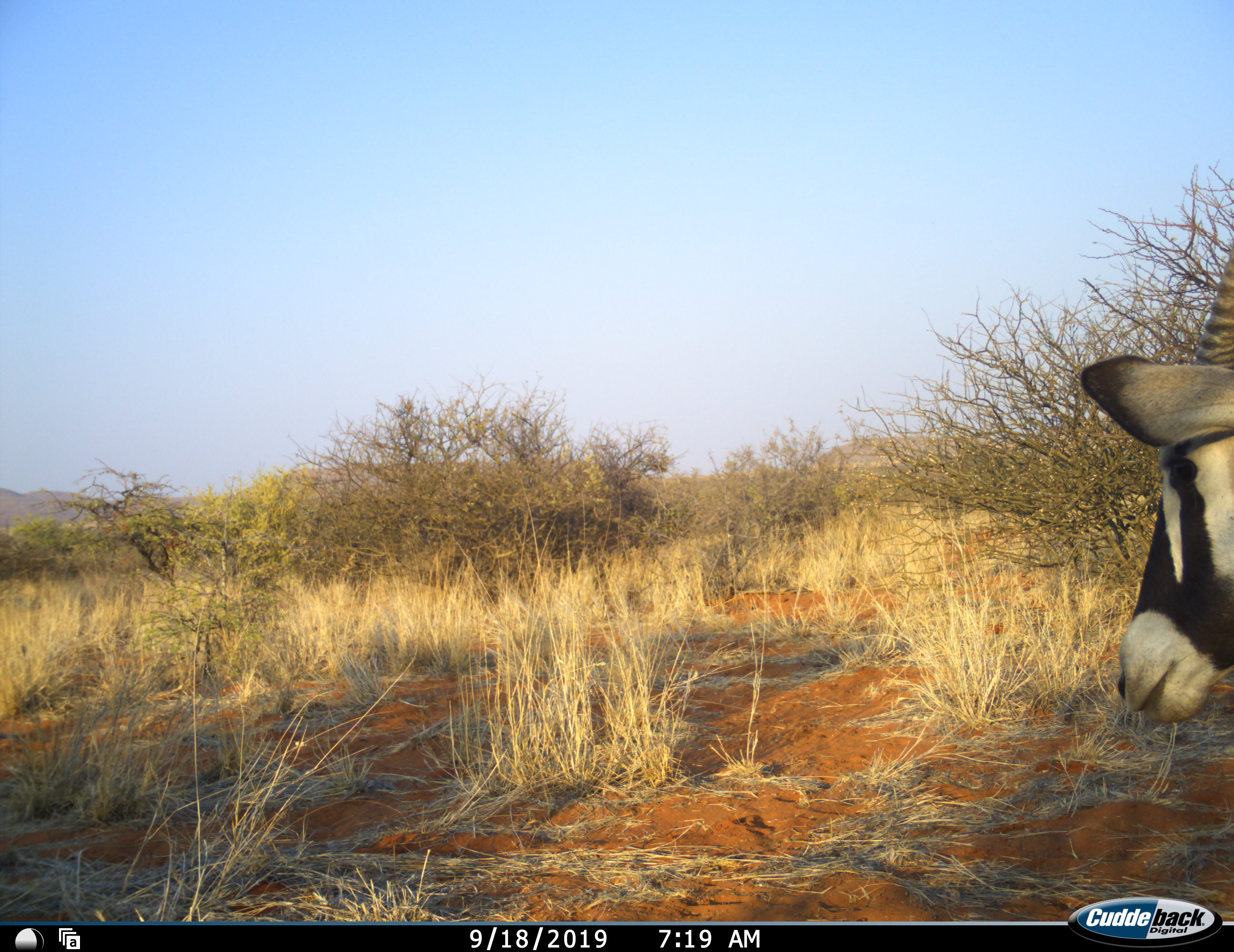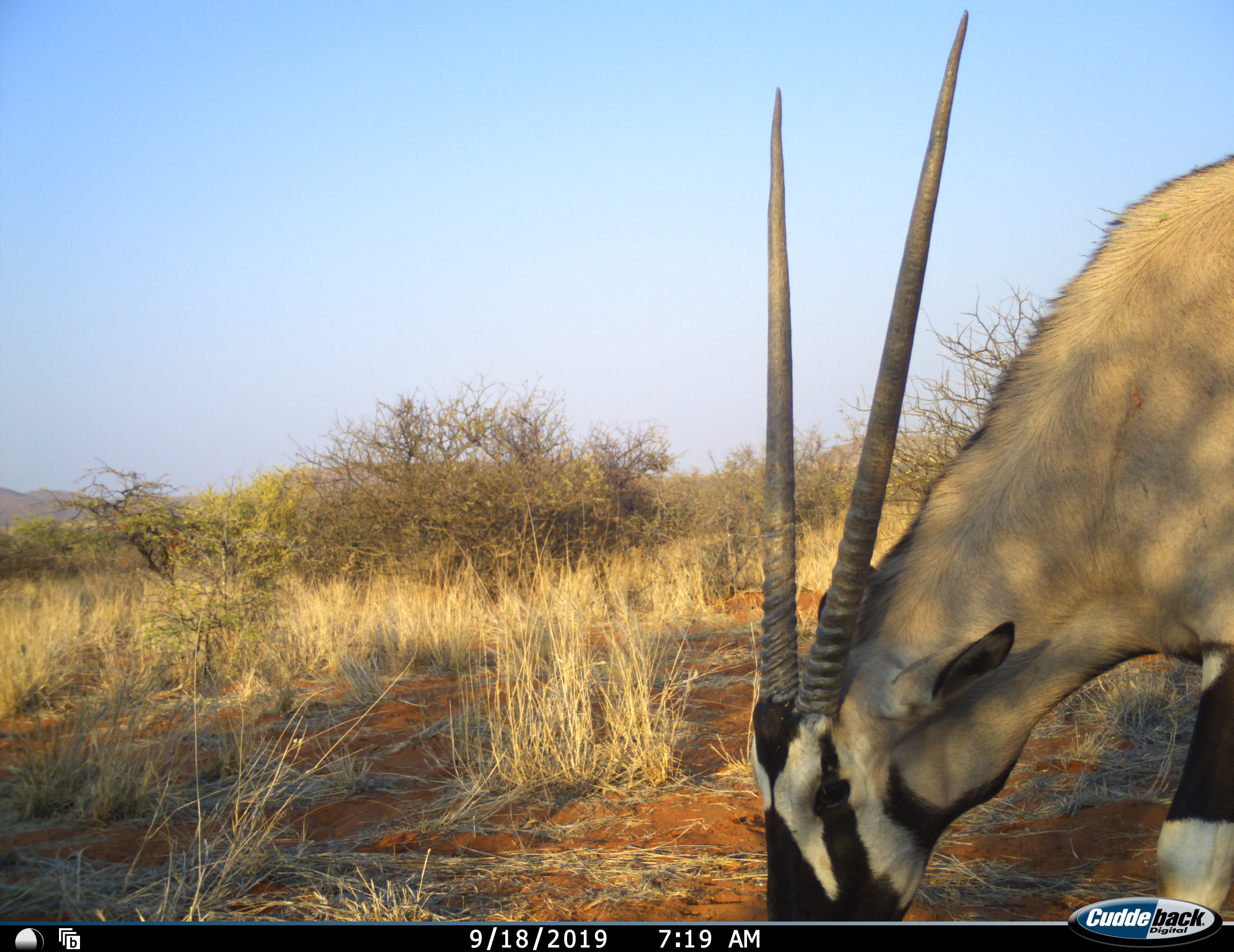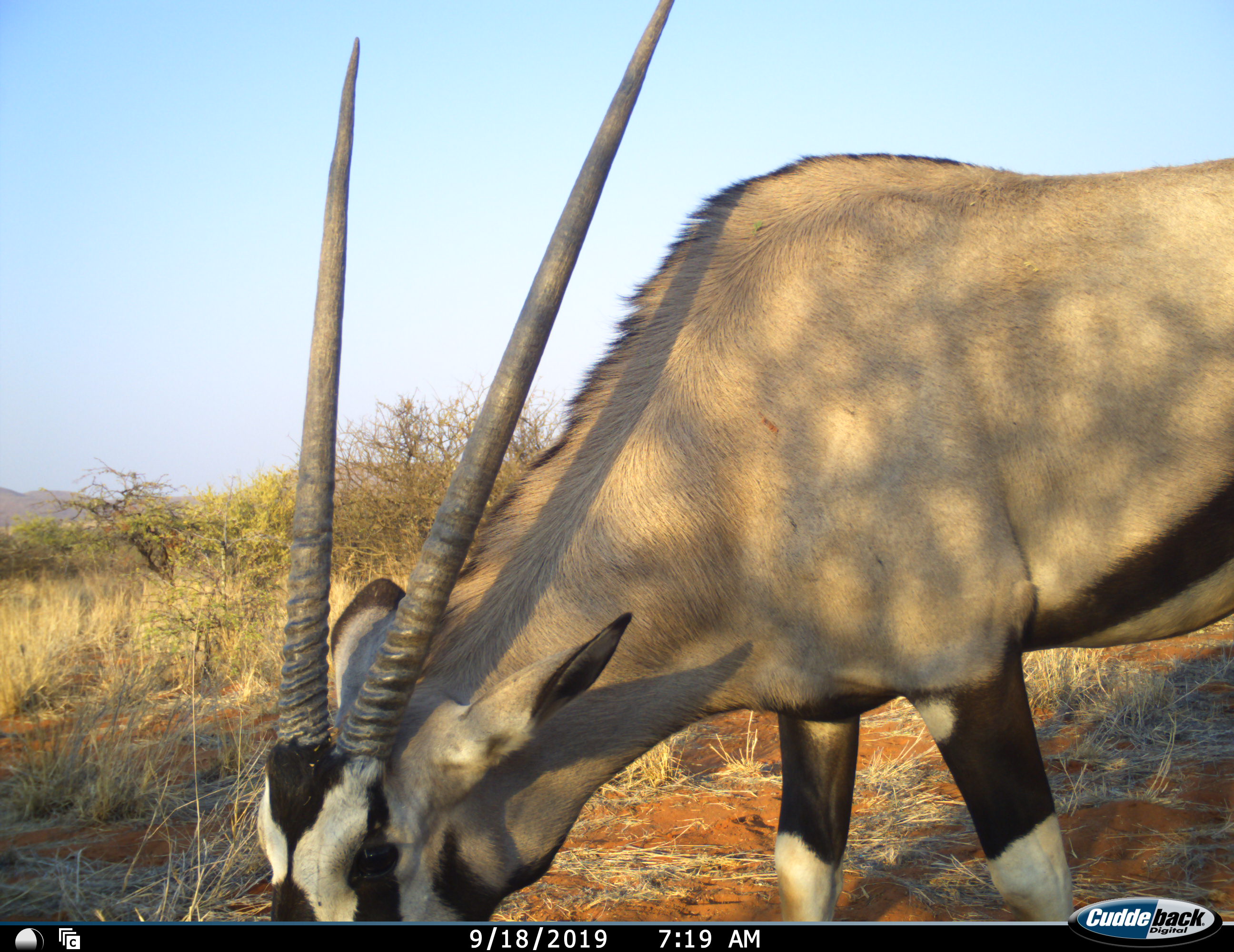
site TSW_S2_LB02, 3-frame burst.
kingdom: Animalia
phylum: Chordata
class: Mammalia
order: Artiodactyla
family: Bovidae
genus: Oryx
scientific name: Oryx gazella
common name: gemsbok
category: oryx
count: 1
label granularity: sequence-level